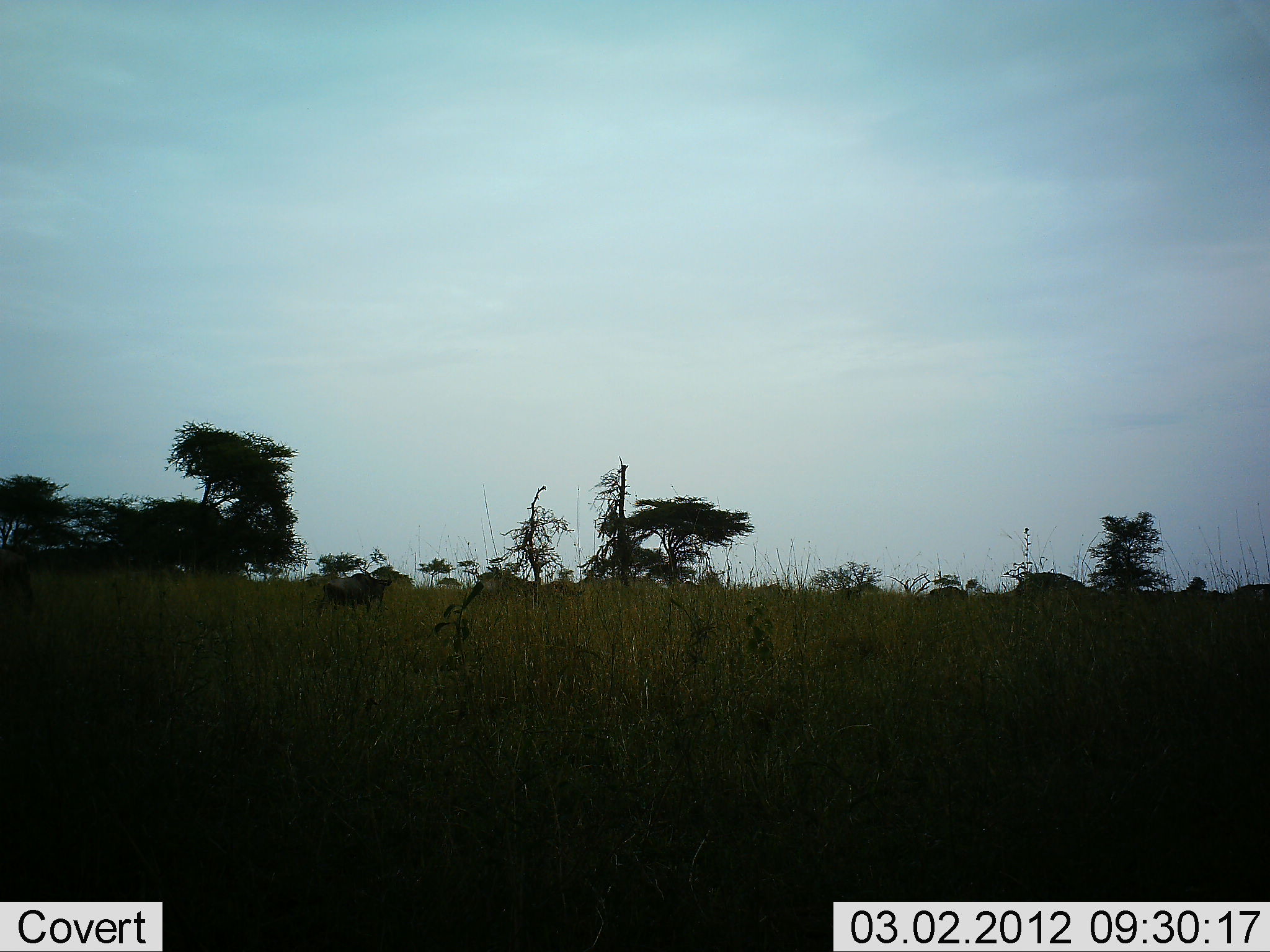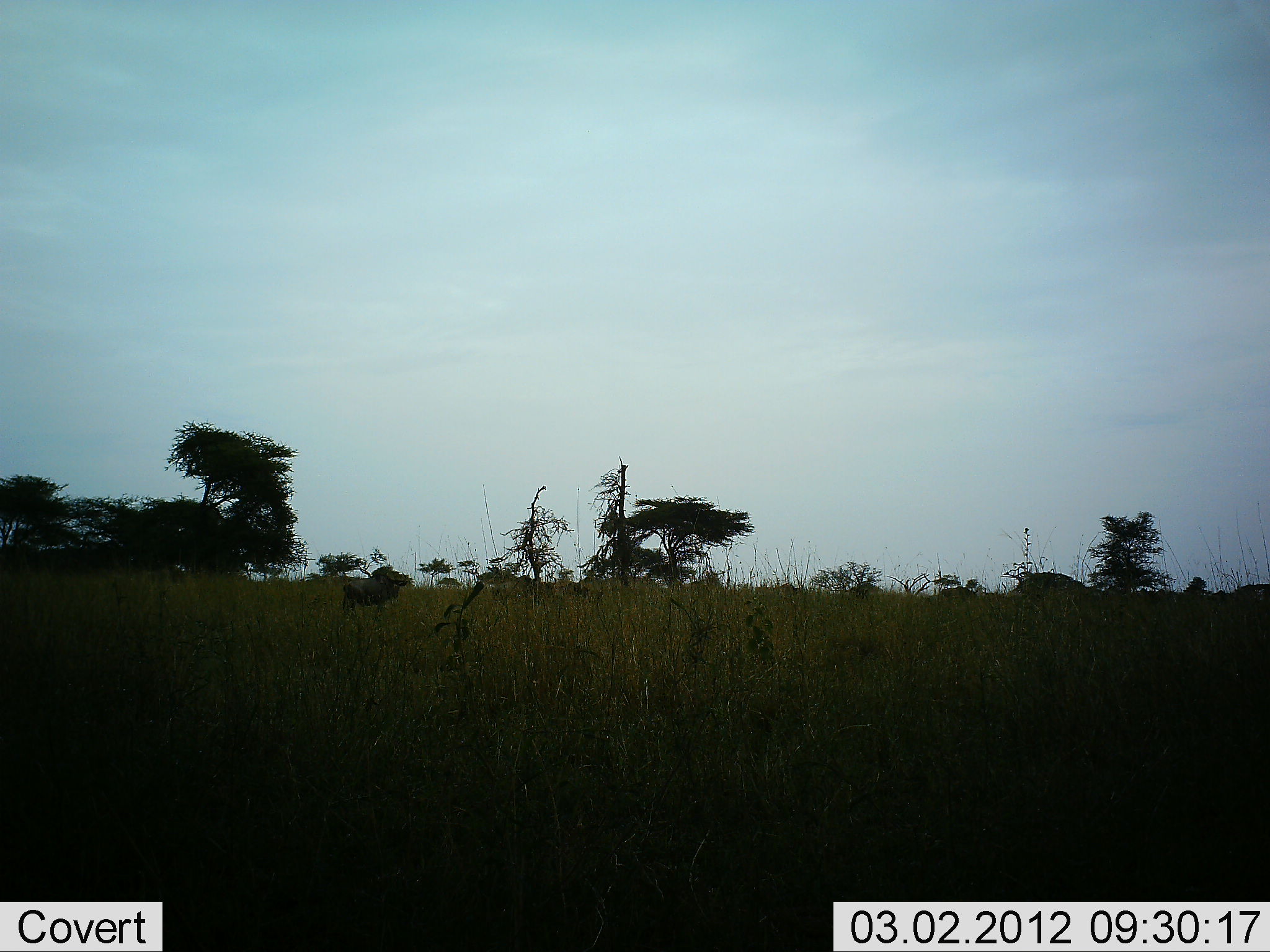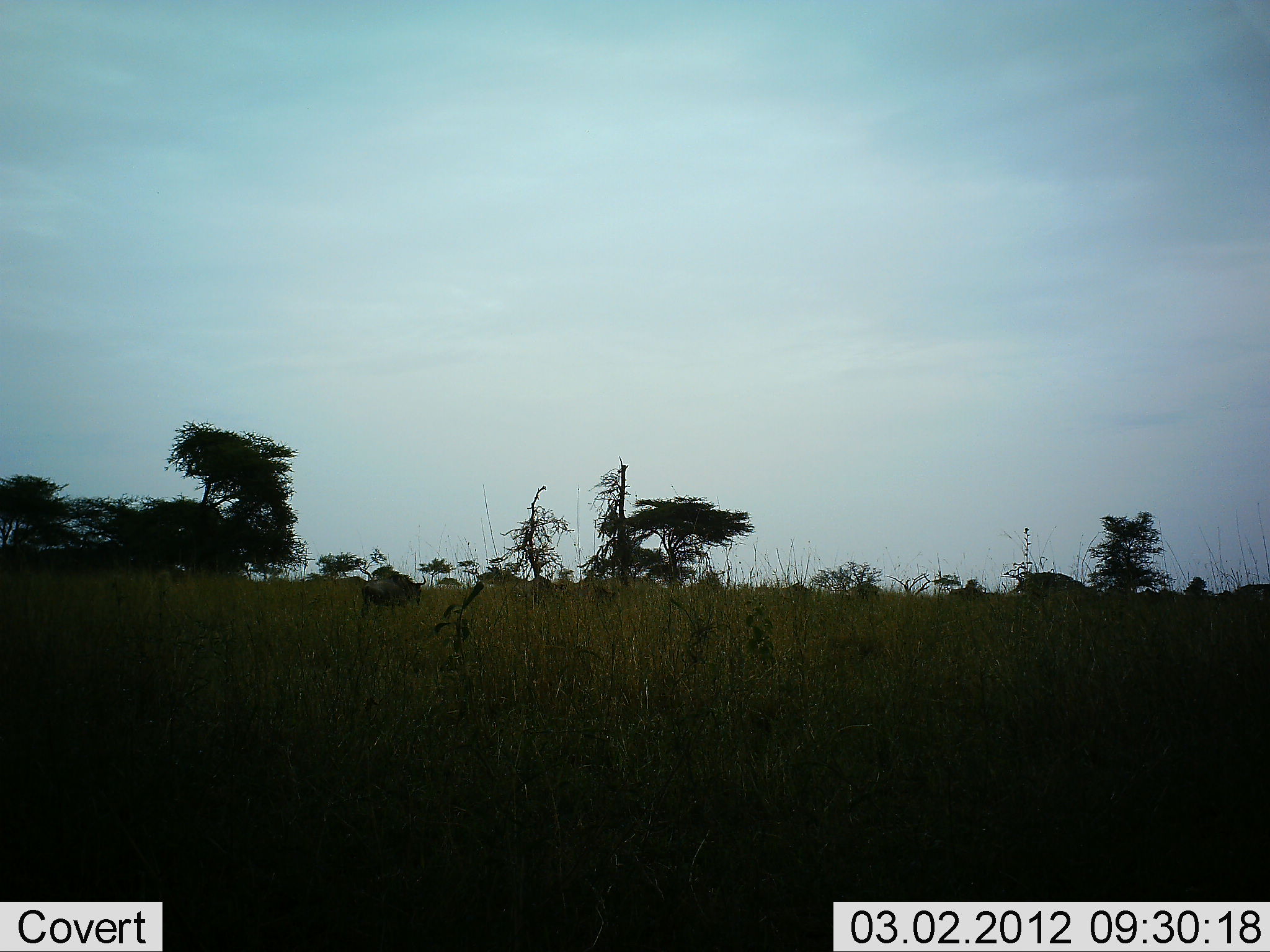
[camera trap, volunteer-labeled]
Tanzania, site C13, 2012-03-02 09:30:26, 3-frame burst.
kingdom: Animalia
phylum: Chordata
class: Mammalia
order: Artiodactyla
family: Bovidae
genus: Connochaetes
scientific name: Connochaetes taurinus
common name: blue wildebeest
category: wildebeest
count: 10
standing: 0%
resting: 7%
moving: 100%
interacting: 0%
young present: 0%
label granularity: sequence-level